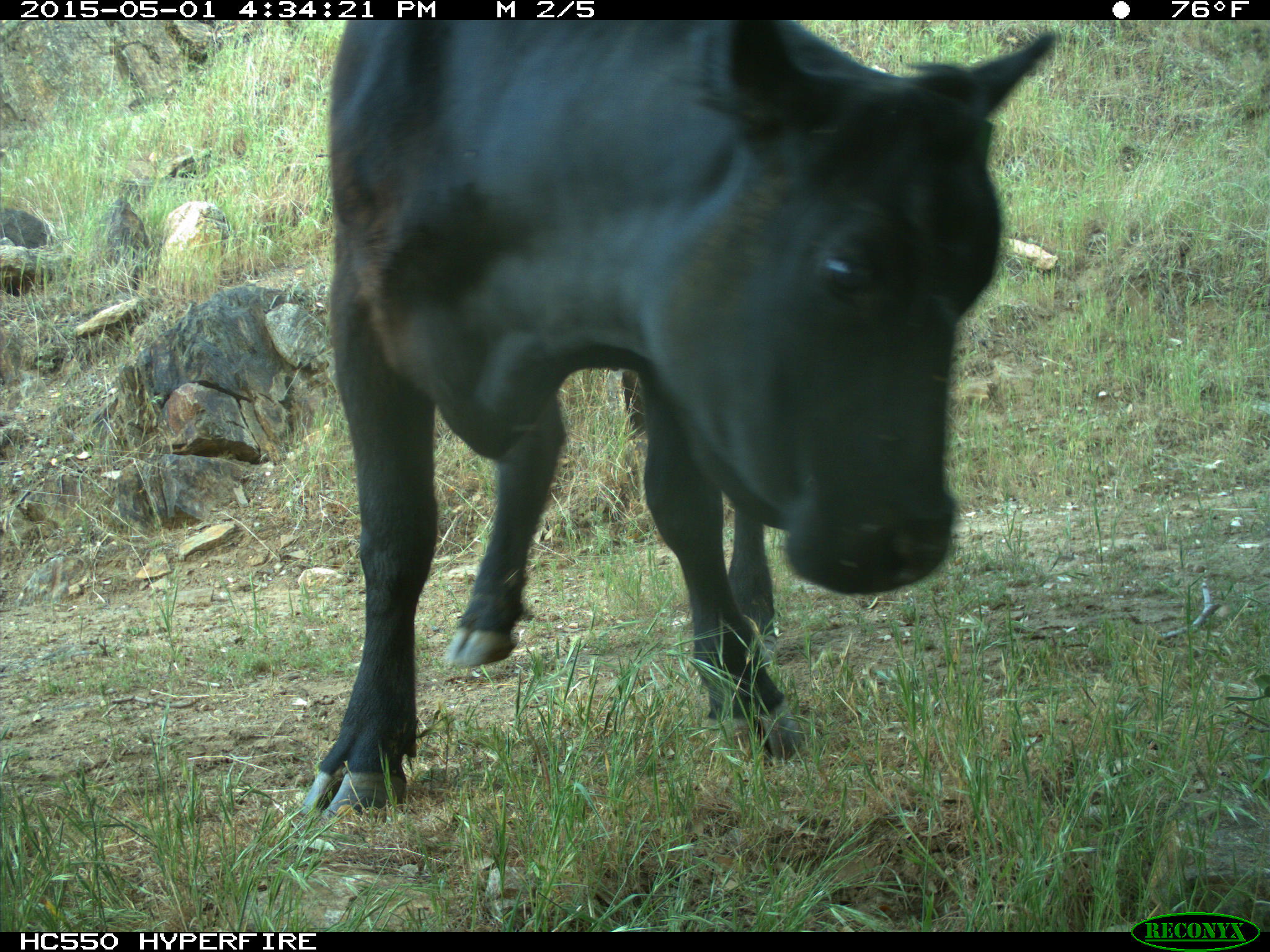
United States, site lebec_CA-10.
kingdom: Animalia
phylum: Chordata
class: Mammalia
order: Artiodactyla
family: Bovidae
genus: Bos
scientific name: Bos taurus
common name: domestic cow